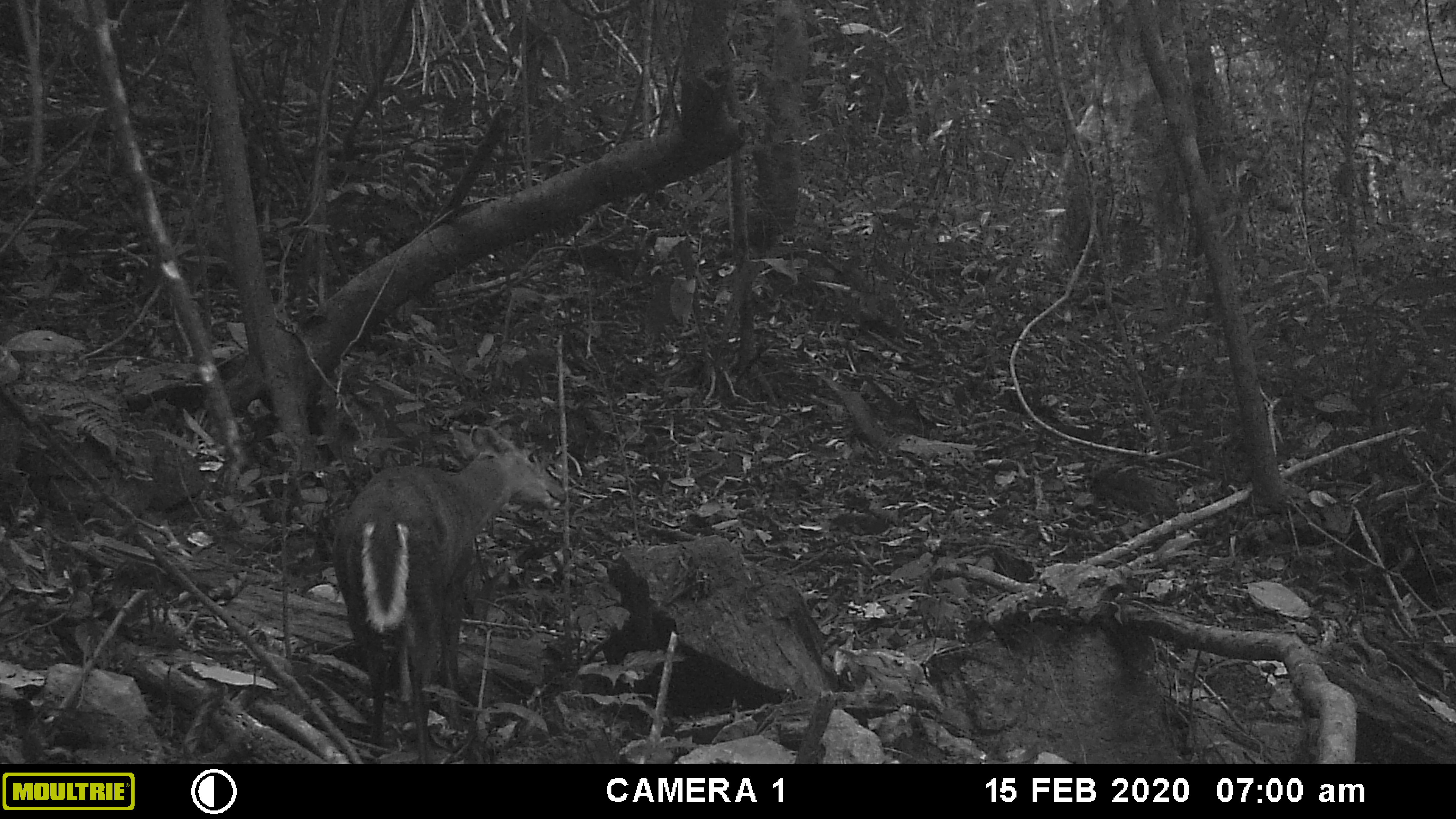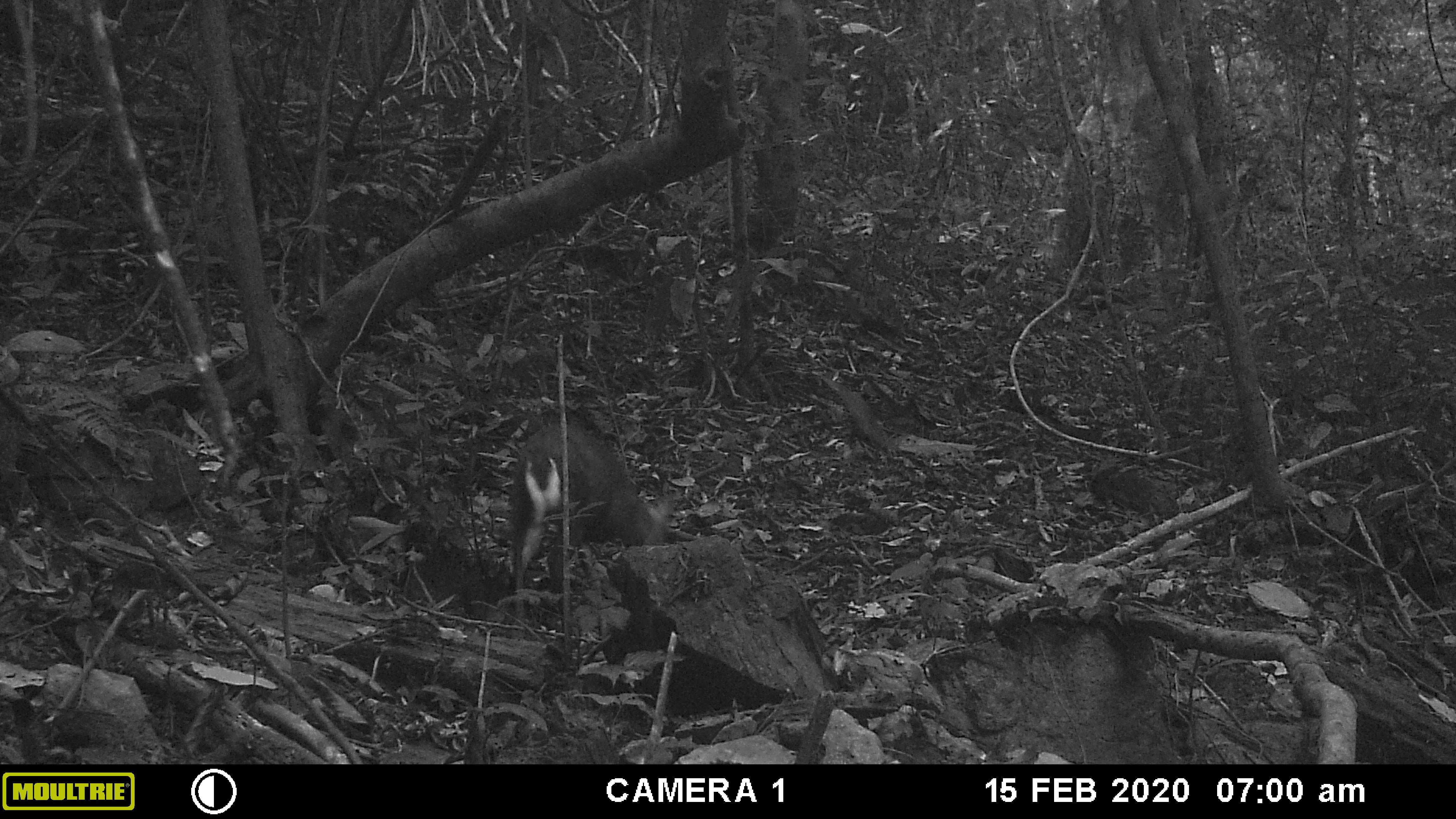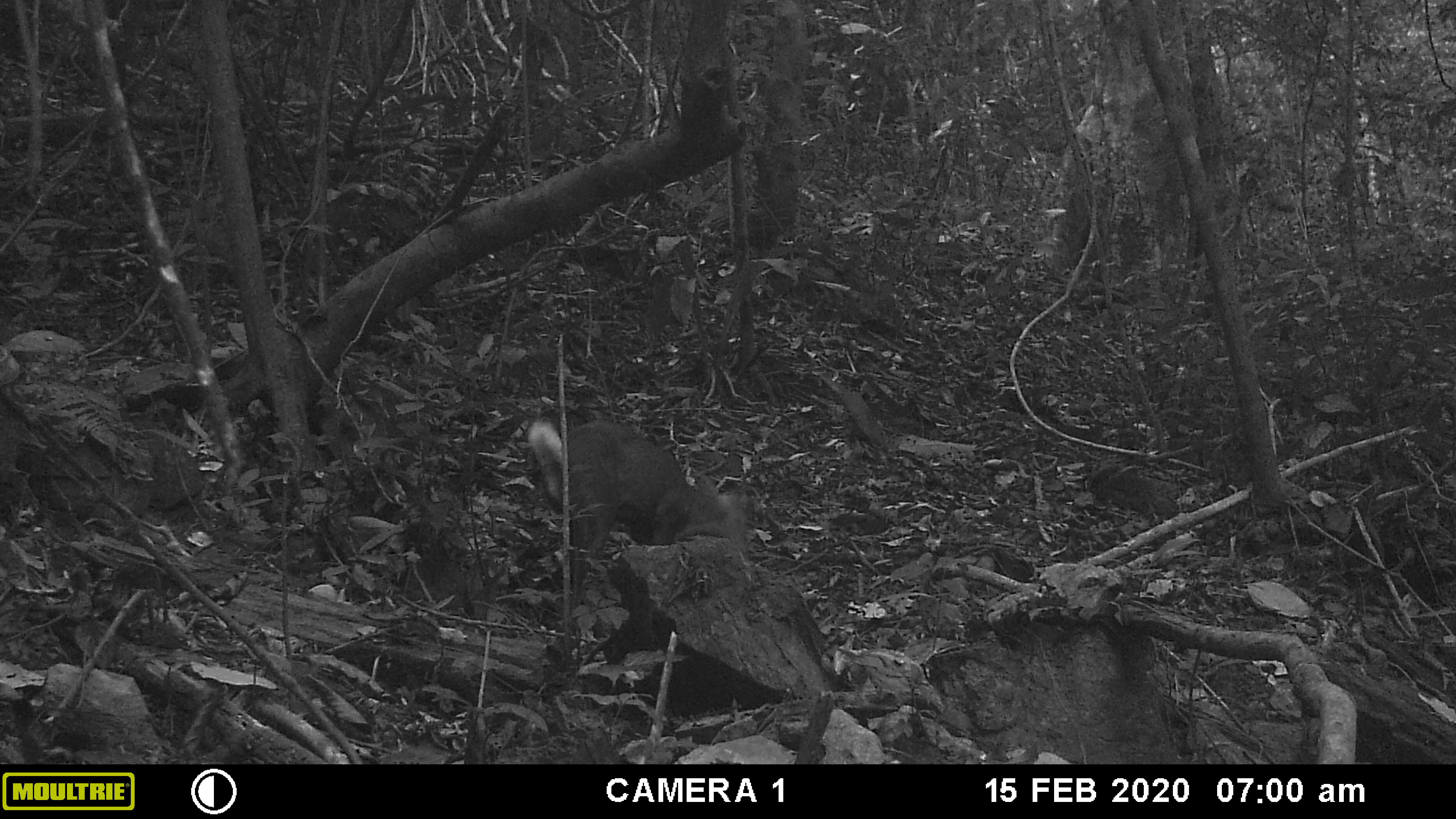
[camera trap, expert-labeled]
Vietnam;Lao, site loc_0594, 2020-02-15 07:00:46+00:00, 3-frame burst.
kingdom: Animalia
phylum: Chordata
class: Mammalia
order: Artiodactyla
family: Cervidae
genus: Muntiacus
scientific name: Muntiacus rooseveltorum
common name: roosevelt's muntjac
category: roosevelts muntjac group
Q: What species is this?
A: Roosevelts muntjac group (roosevelt's muntjac) (Muntiacus rooseveltorum).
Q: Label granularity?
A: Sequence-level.